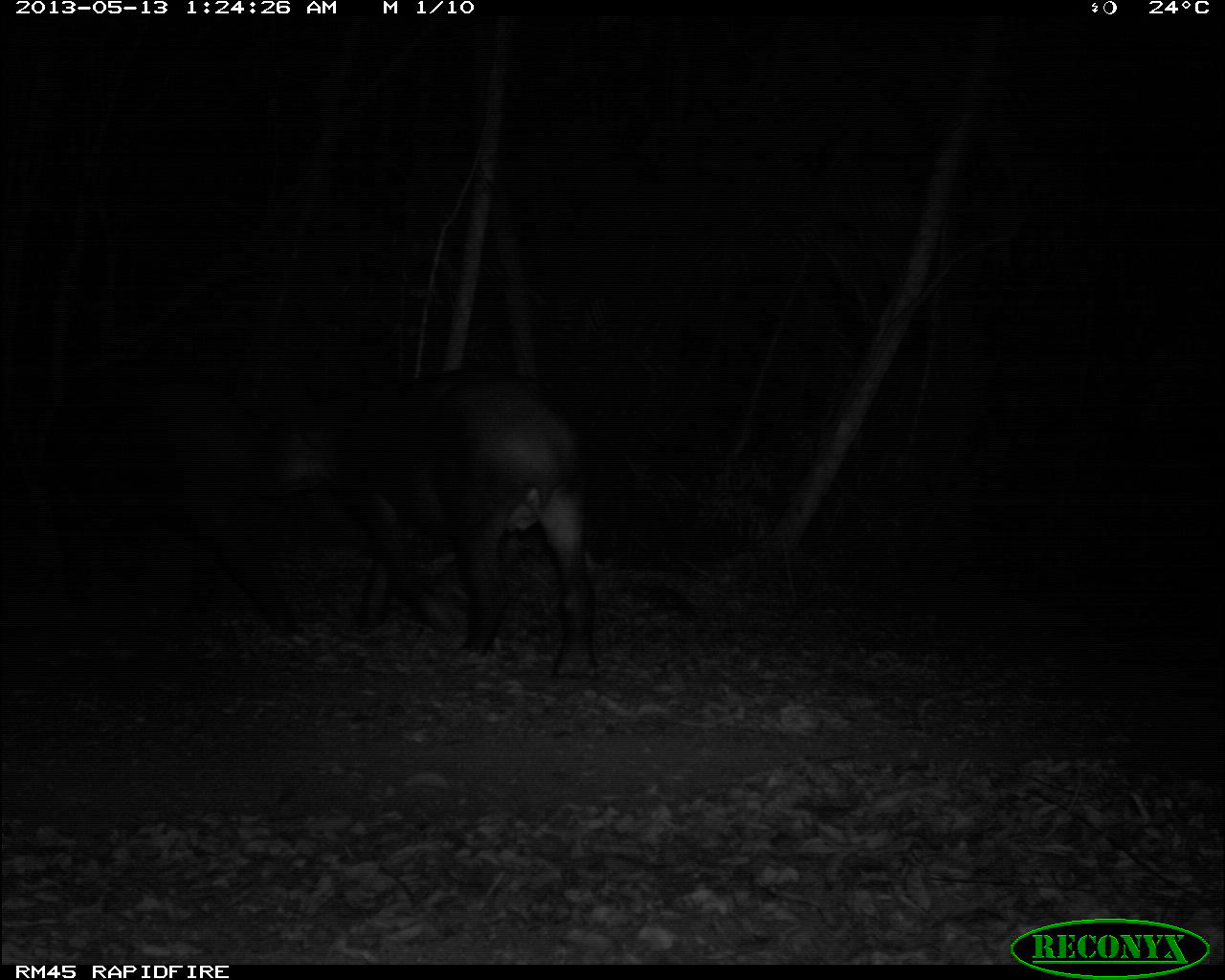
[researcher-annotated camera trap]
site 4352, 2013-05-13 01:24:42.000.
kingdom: Animalia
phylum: Chordata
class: Mammalia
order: Perissodactyla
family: Tapiridae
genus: Tapirus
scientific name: Tapirus bairdii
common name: baird's tapir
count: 2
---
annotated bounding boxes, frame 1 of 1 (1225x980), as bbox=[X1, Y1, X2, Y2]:
tapirus bairdii: bbox=[255, 370, 598, 680]; bbox=[26, 357, 362, 633]